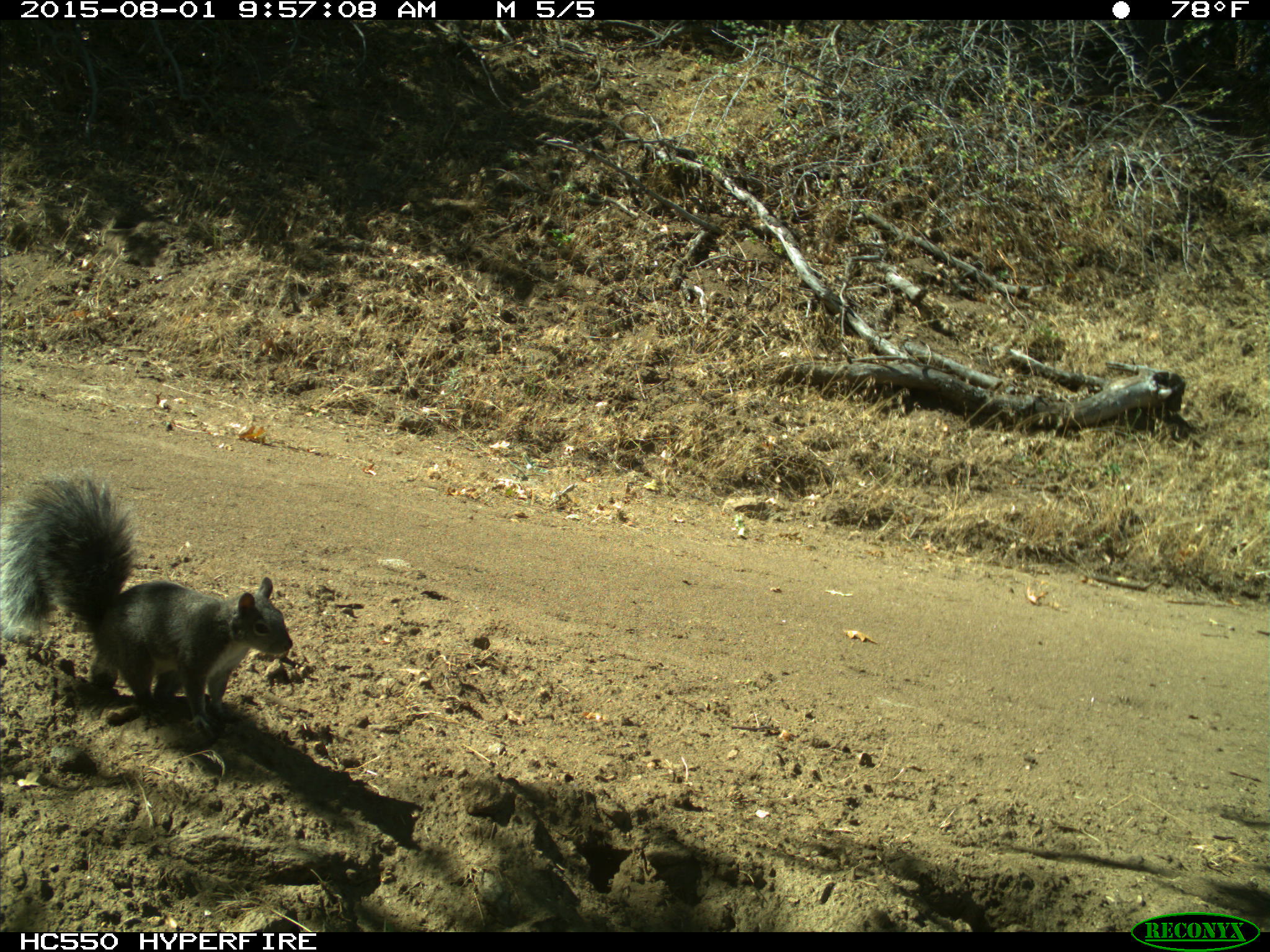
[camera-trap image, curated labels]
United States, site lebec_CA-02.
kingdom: Animalia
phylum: Chordata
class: Mammalia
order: Rodentia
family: Sciuridae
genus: Sciurus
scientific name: Sciurus carolinensis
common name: eastern gray squirrel